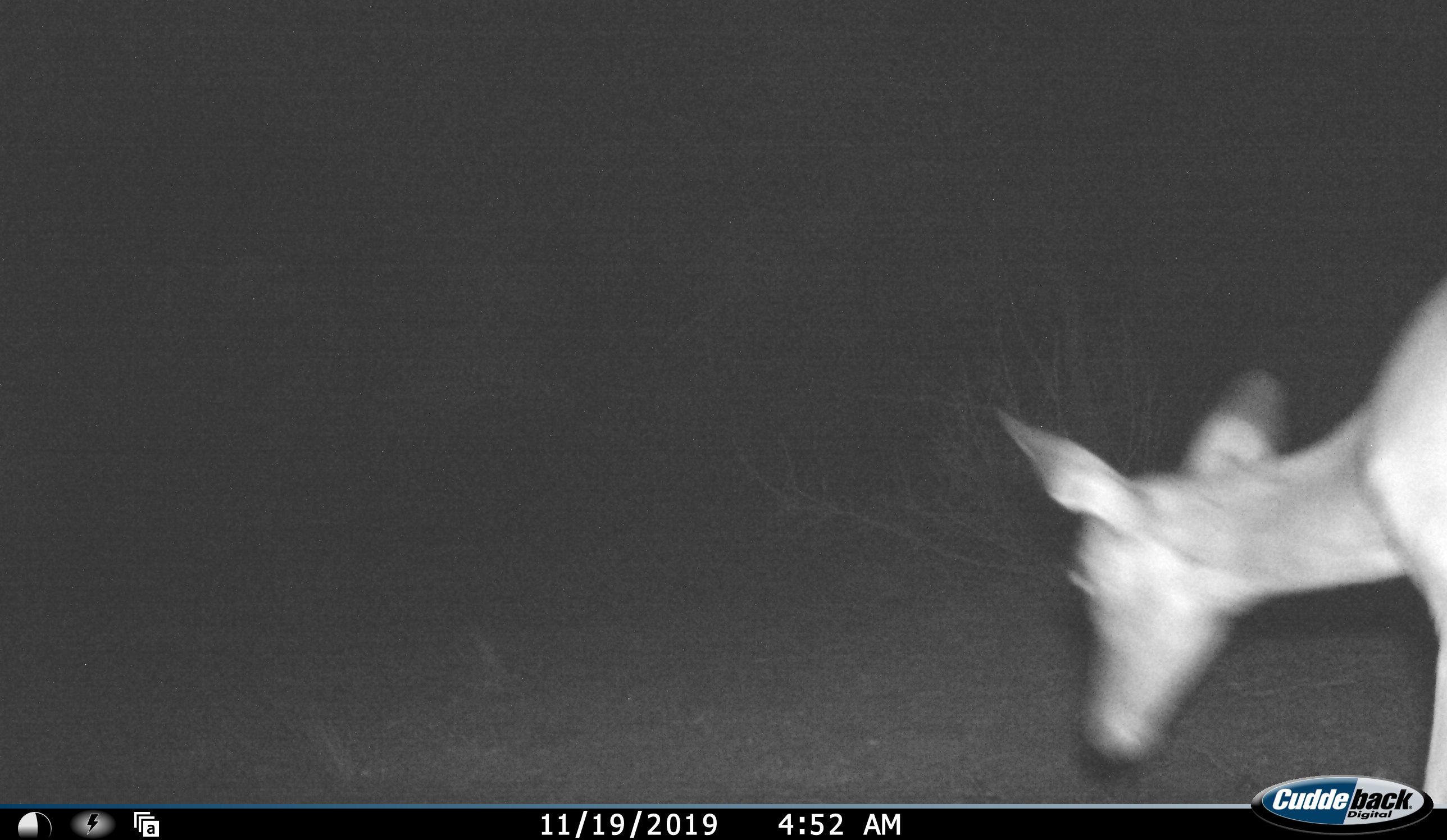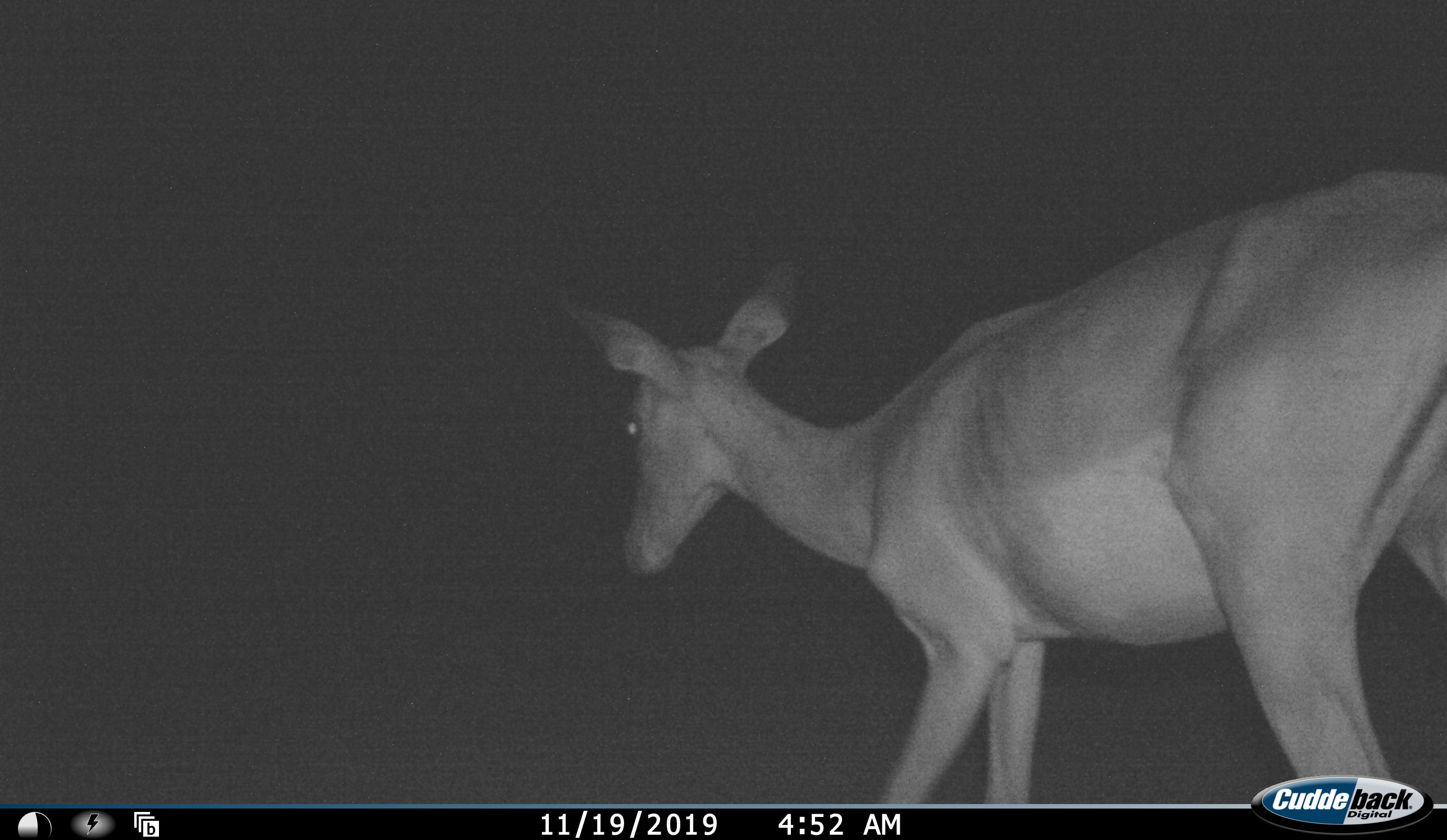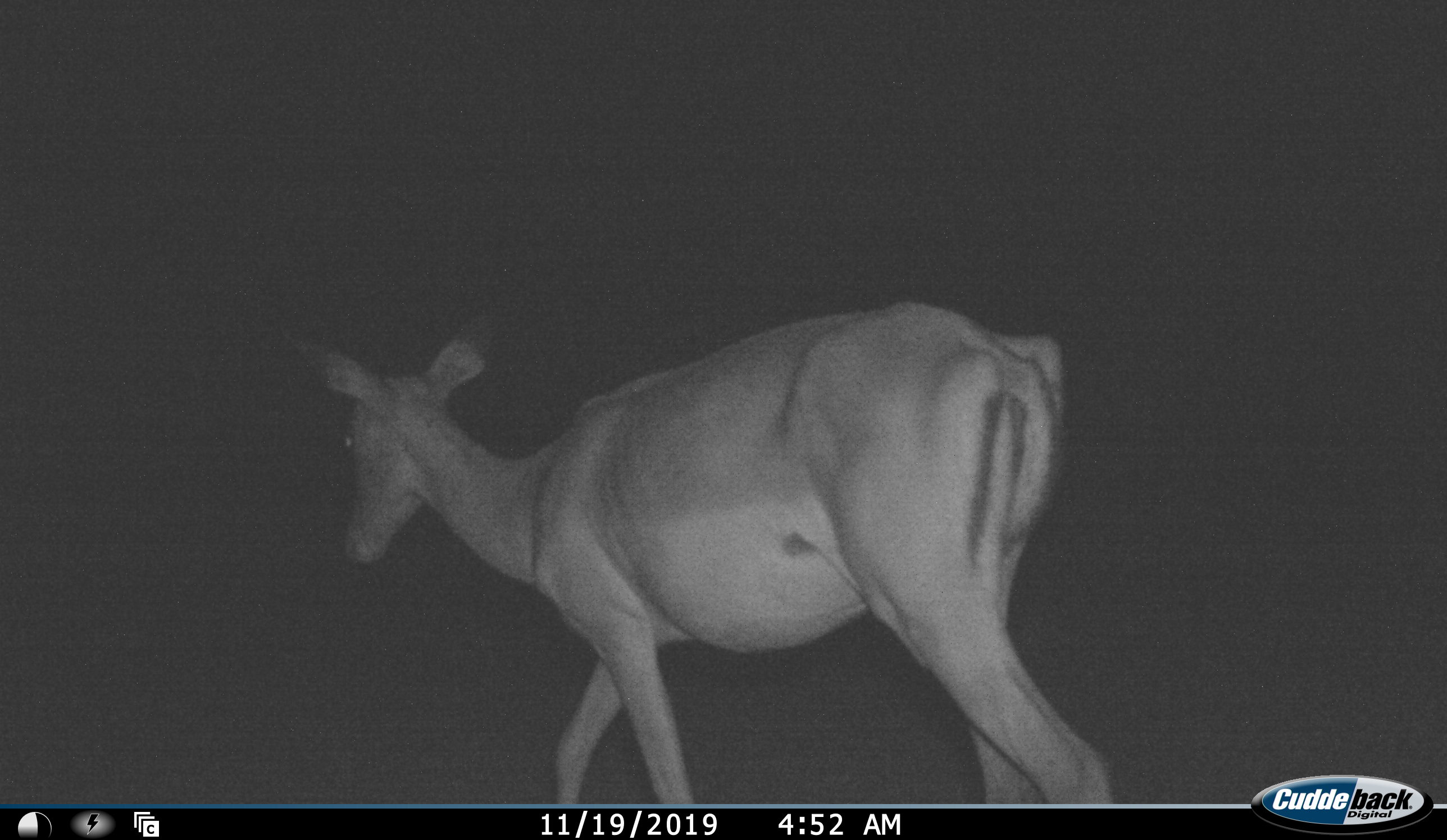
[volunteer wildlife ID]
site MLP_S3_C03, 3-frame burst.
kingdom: Animalia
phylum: Chordata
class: Mammalia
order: Artiodactyla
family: Bovidae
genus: Aepyceros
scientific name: Aepyceros melampus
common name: impala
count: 1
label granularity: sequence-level